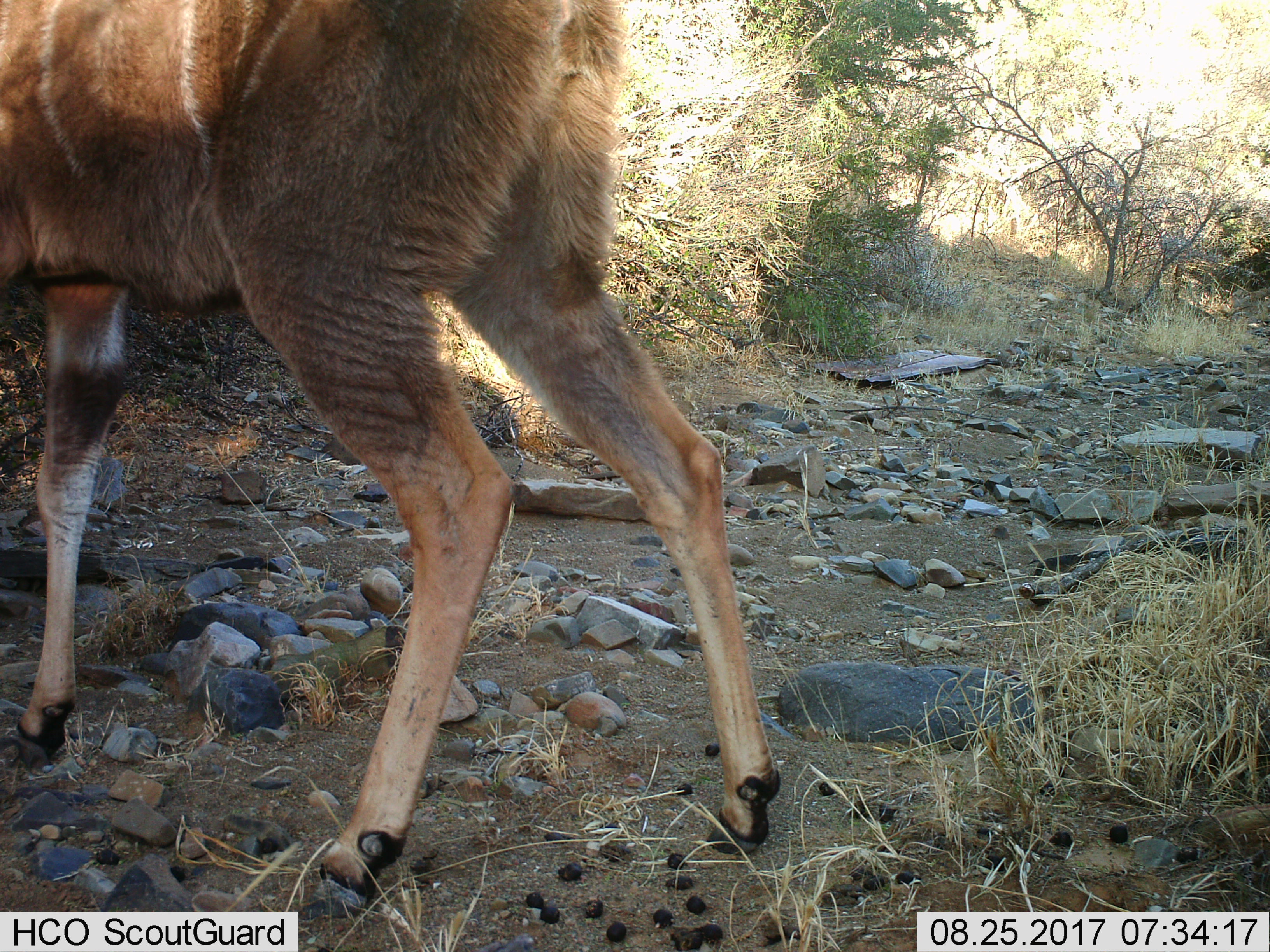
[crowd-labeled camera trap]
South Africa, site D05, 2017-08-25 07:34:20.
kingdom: Animalia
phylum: Chordata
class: Mammalia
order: Artiodactyla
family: Bovidae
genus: Tragelaphus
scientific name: Tragelaphus strepsiceros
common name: greater kudu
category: kudu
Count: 1.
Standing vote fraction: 75%.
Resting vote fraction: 0%.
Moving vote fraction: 25%.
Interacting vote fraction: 0%.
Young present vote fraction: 0%.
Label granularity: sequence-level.